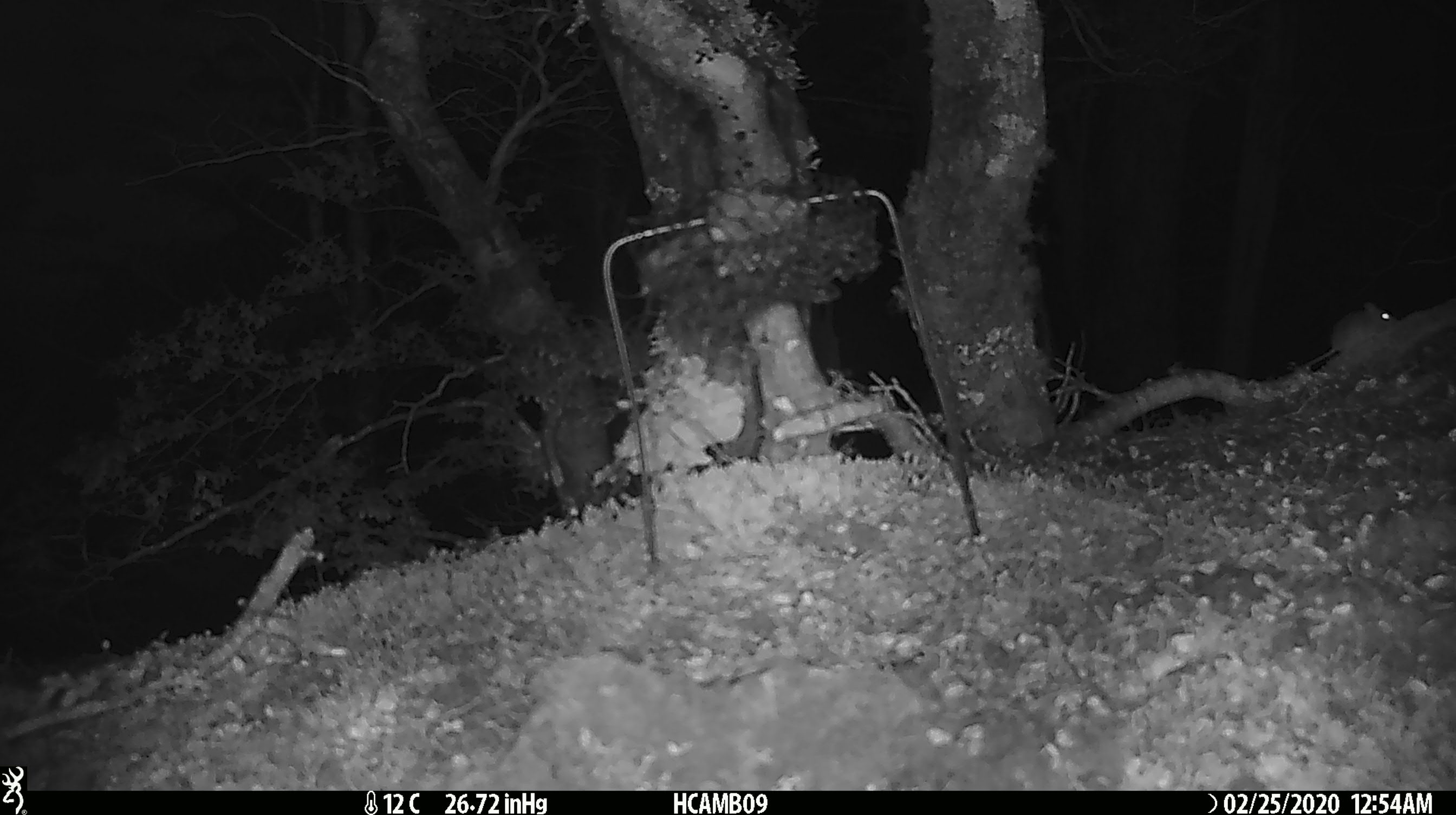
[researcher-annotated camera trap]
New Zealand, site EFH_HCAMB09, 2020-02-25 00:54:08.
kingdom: Animalia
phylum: Chordata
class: Mammalia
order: Rodentia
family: Muridae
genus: Mus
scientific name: Mus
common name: mouse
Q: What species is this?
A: Mouse (Mus).